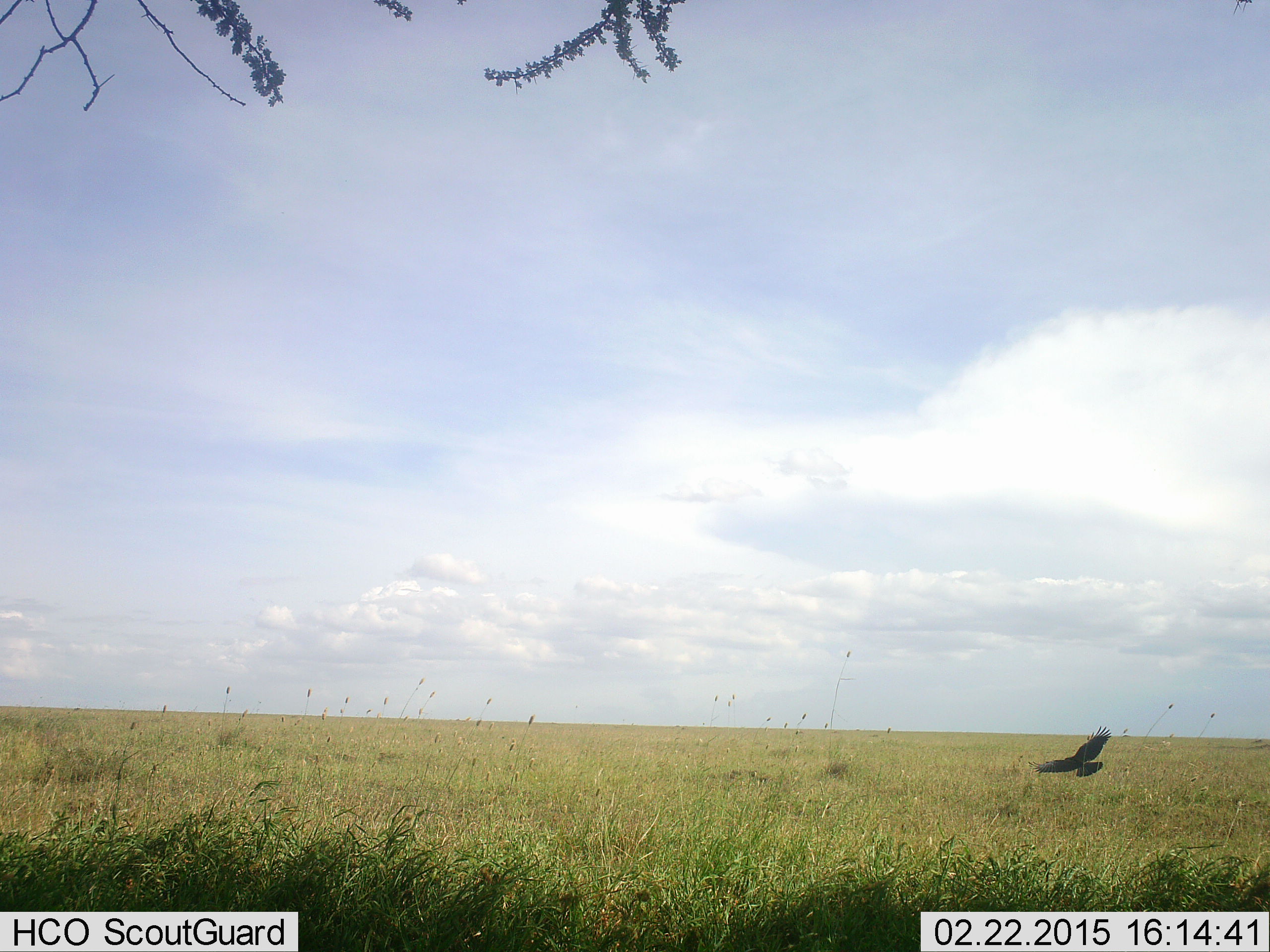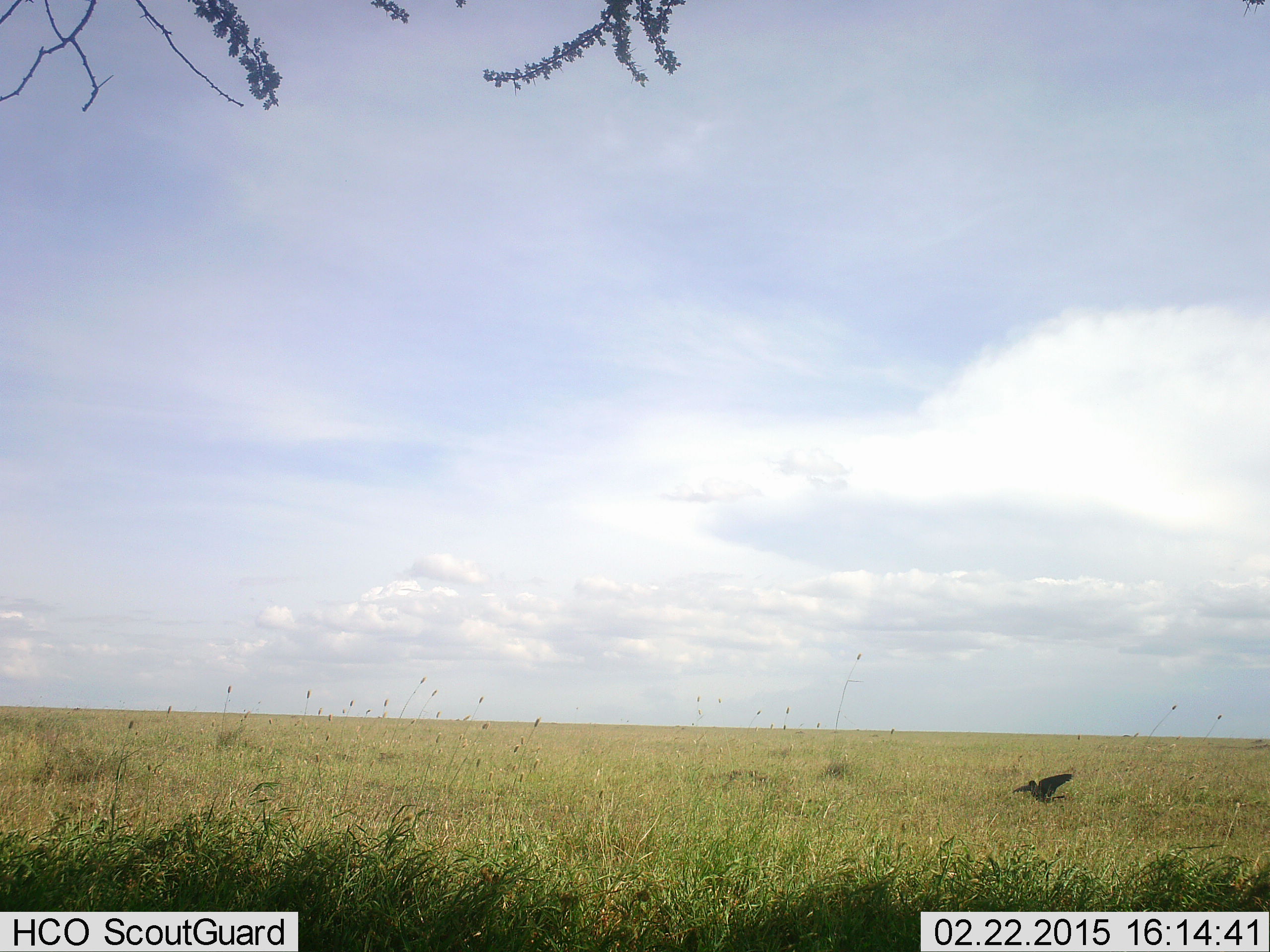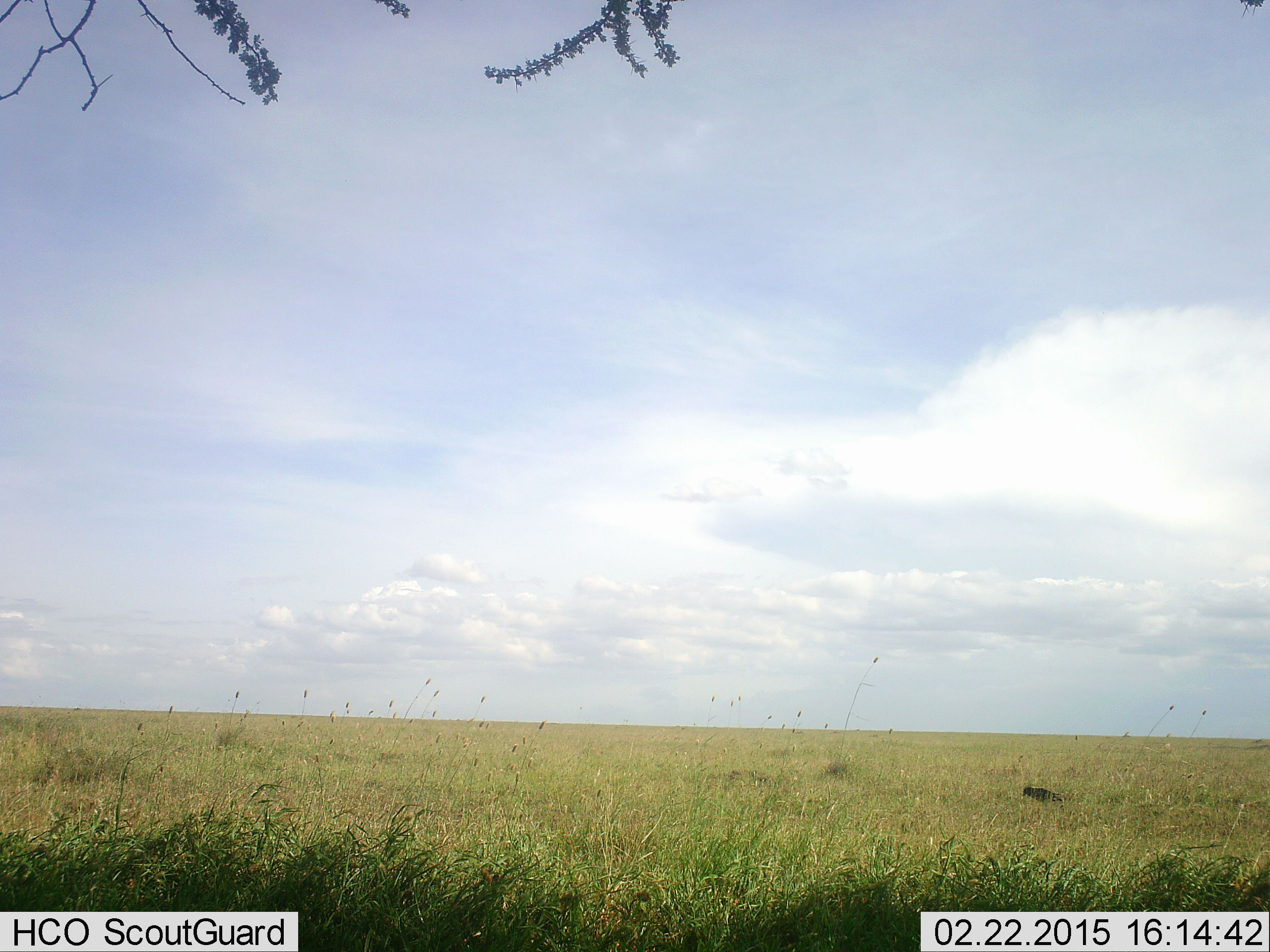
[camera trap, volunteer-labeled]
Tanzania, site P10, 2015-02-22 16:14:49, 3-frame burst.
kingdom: Animalia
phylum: Chordata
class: Aves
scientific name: Aves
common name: bird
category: otherbird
Otherbird (bird) (Aves), count 1. Behavior (volunteer vote fractions): standing 20%, resting 10%, moving 90%, interacting 0%. Young present (vote fraction): 0%. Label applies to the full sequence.